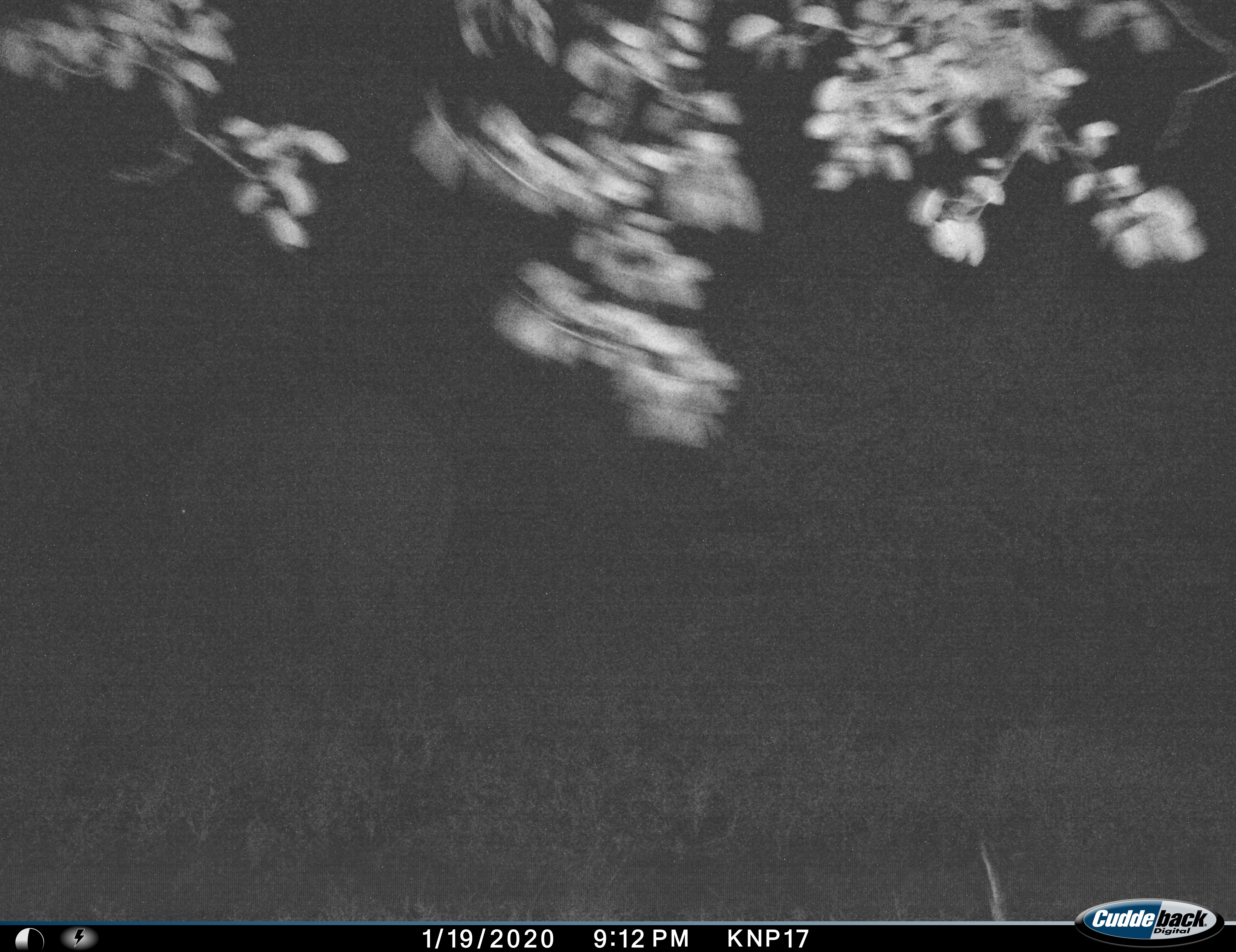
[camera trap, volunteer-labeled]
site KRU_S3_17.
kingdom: Animalia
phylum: Chordata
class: Mammalia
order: Proboscidea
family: Elephantidae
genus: Loxodonta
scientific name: Loxodonta africana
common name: african bush elephant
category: elephant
Elephant (african bush elephant) (Loxodonta africana), count 1. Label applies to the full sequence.